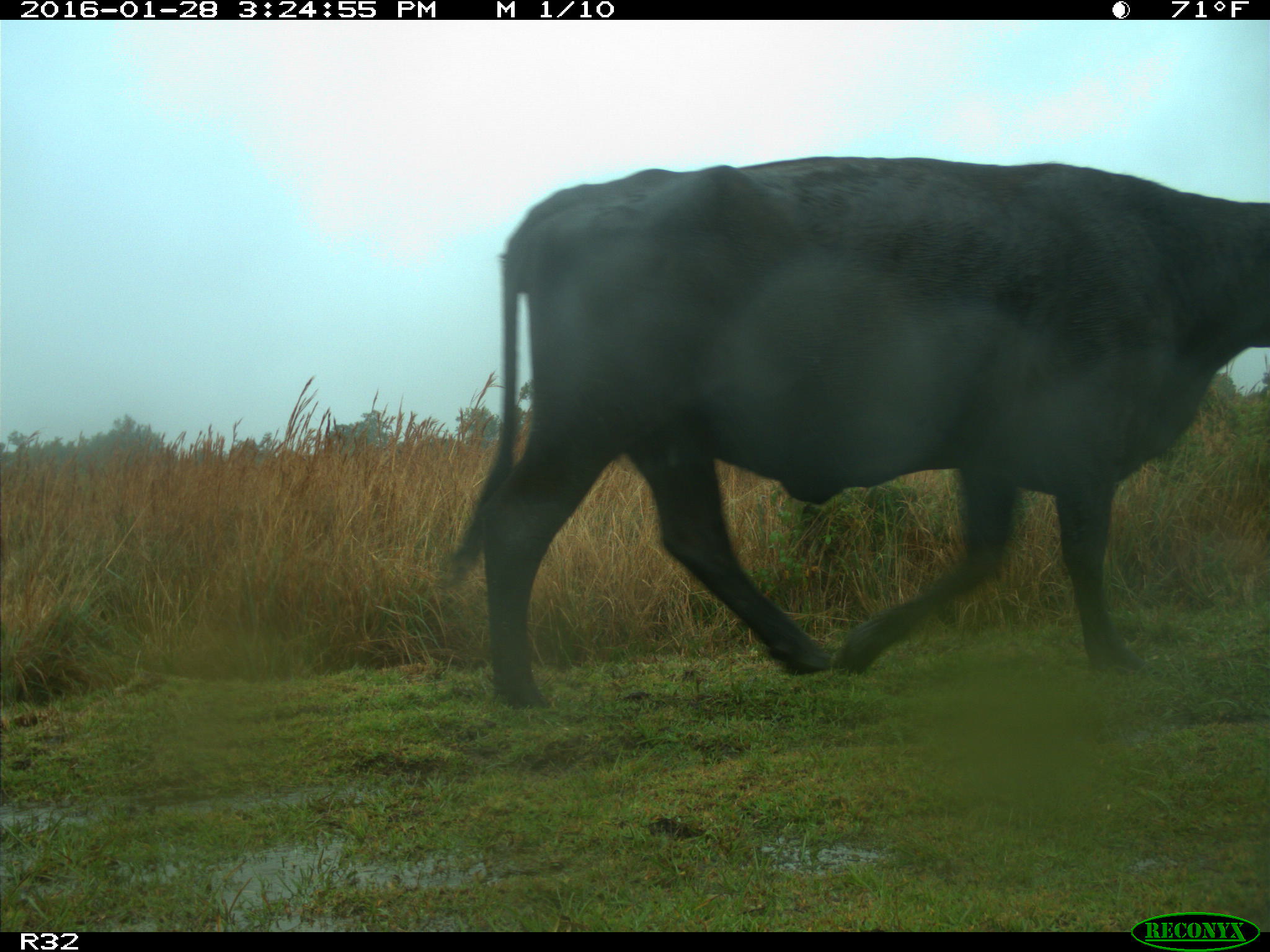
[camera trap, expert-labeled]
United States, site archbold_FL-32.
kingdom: Animalia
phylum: Chordata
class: Mammalia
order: Artiodactyla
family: Bovidae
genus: Bos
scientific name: Bos taurus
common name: domestic cow